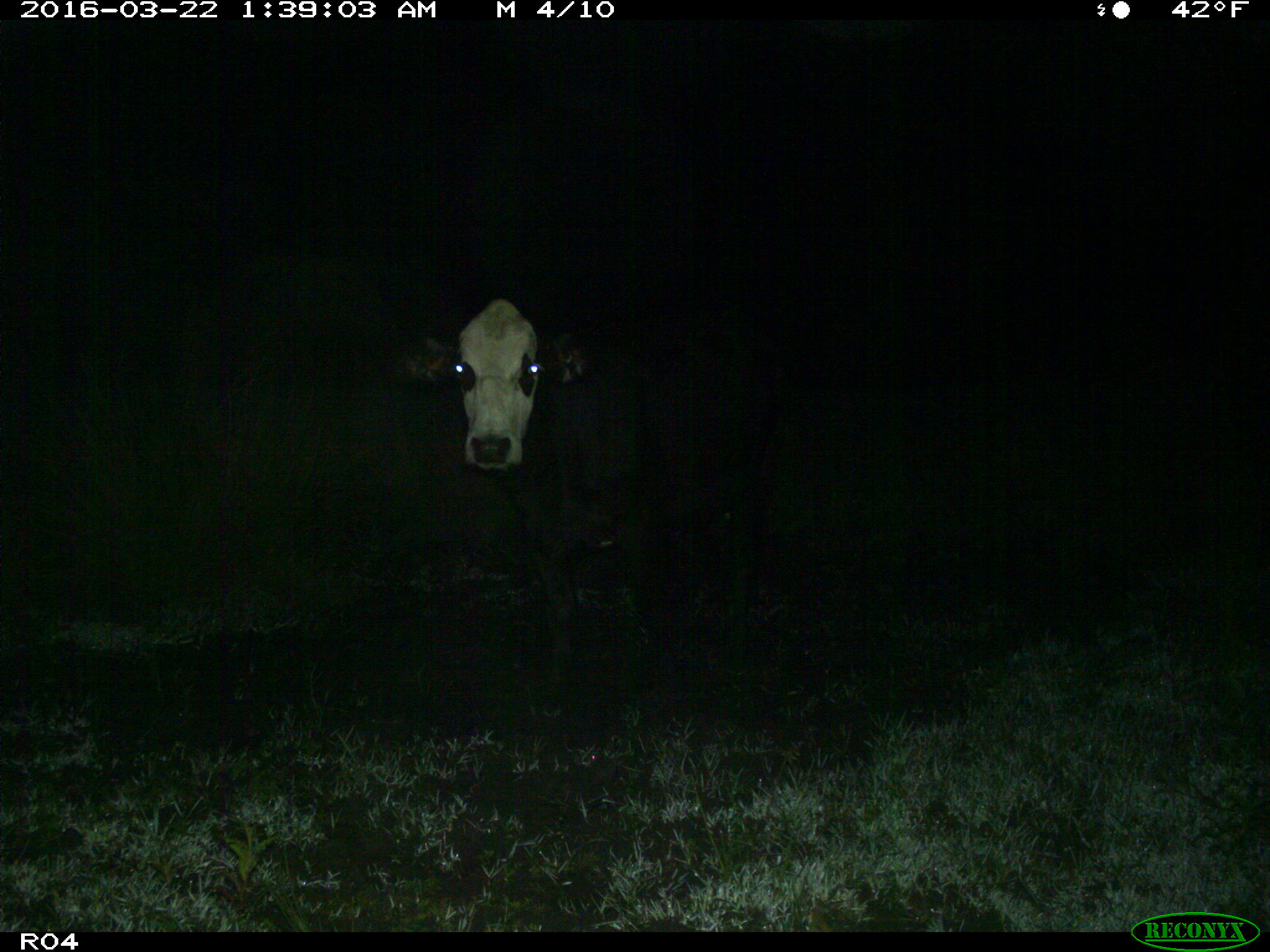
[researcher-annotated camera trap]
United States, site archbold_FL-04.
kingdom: Animalia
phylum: Chordata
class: Mammalia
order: Artiodactyla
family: Bovidae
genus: Bos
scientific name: Bos taurus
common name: domestic cow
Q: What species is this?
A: Bos taurus (domestic cow).